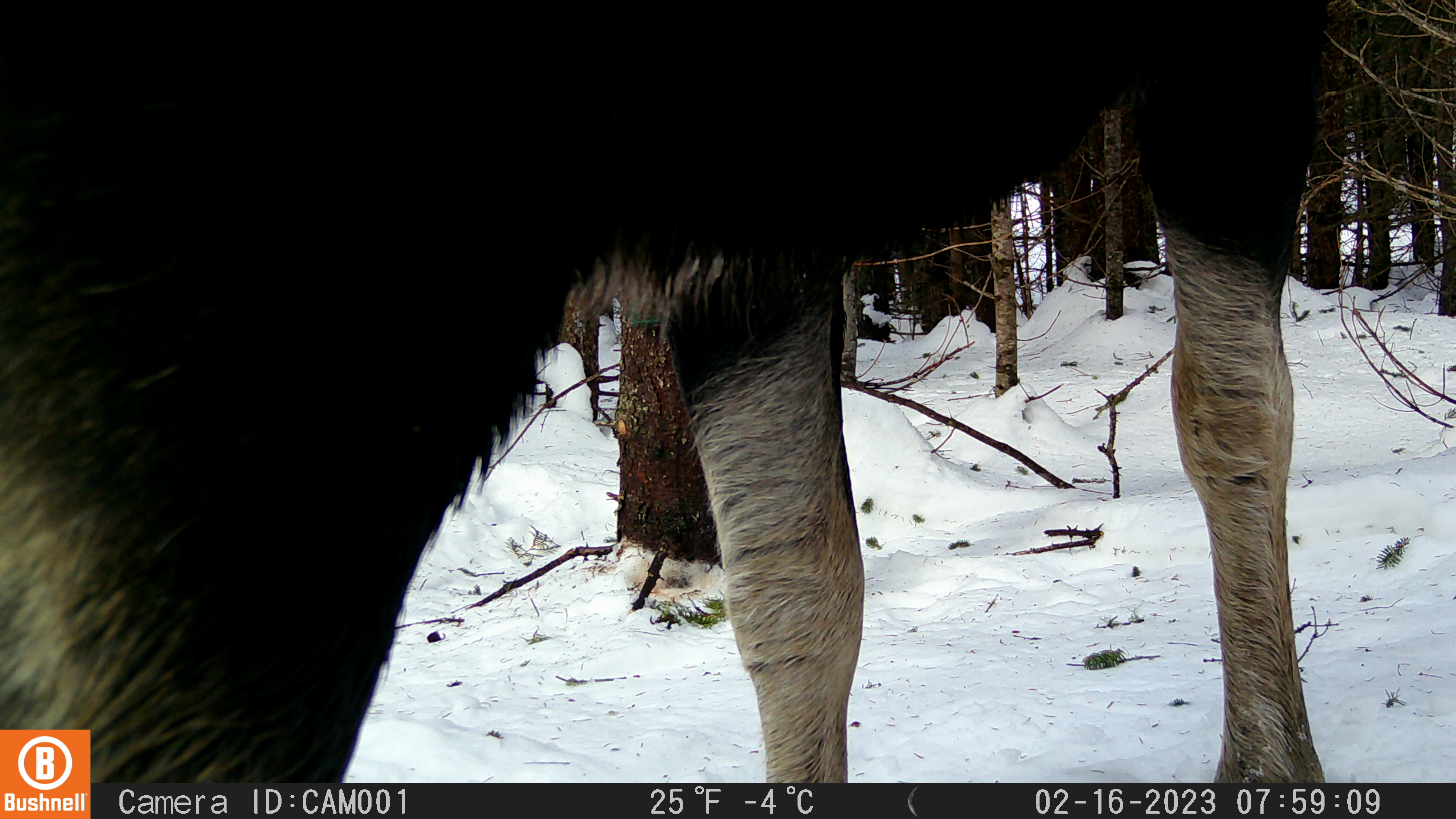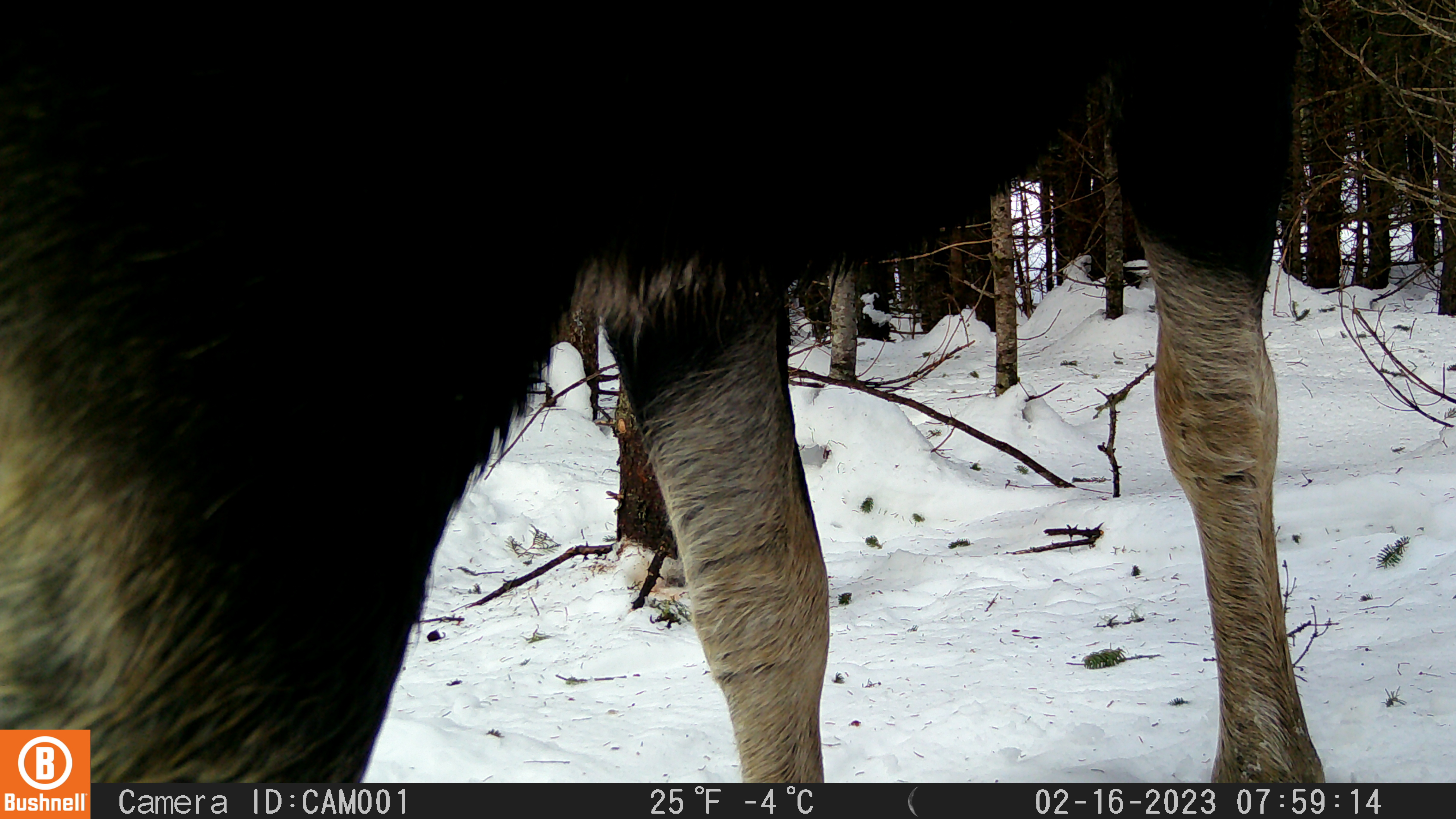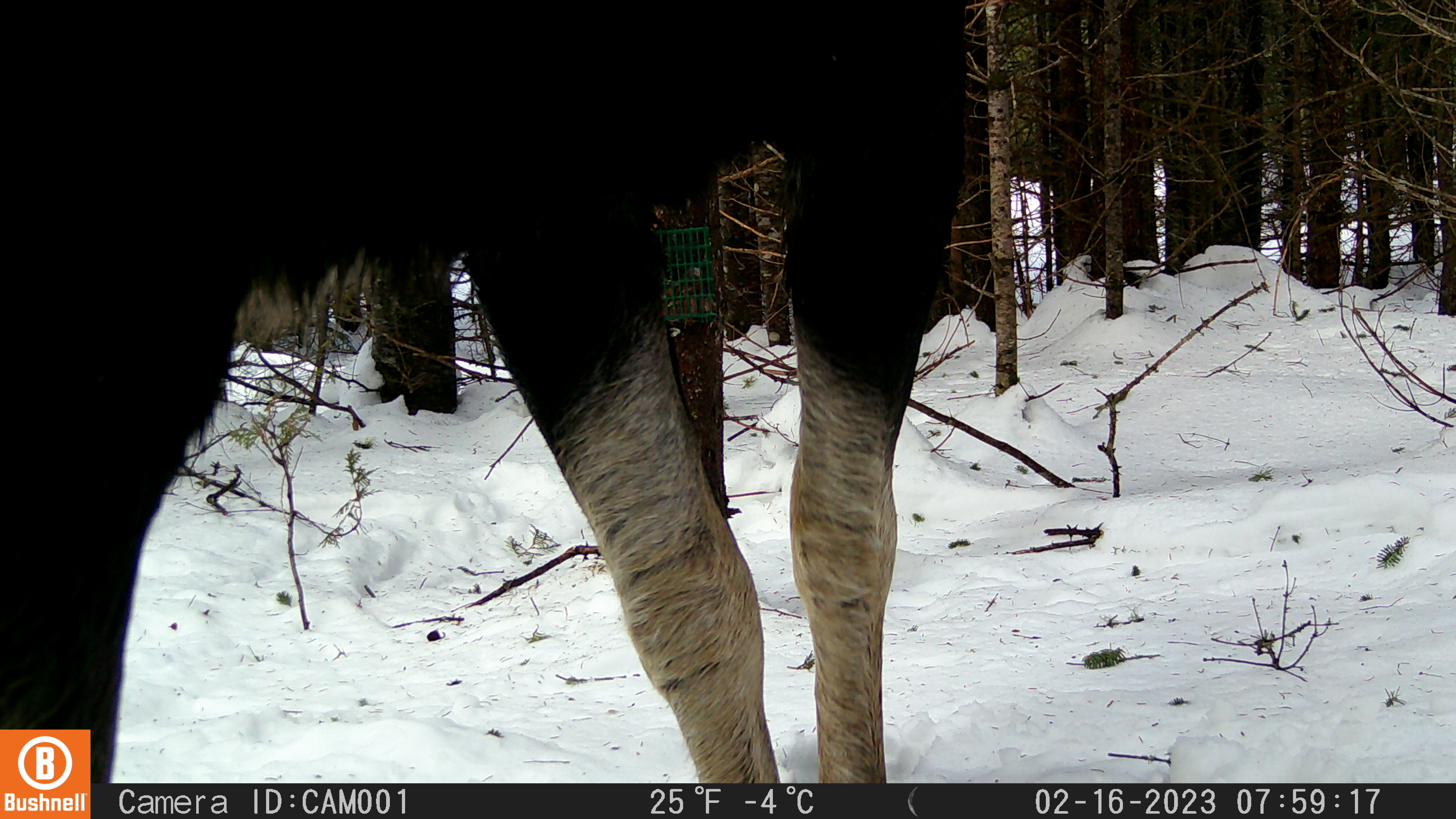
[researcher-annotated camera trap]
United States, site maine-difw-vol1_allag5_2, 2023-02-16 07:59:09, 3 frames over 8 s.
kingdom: Animalia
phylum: Chordata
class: Mammalia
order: Artiodactyla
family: Cervidae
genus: Alces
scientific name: Alces alces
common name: moose